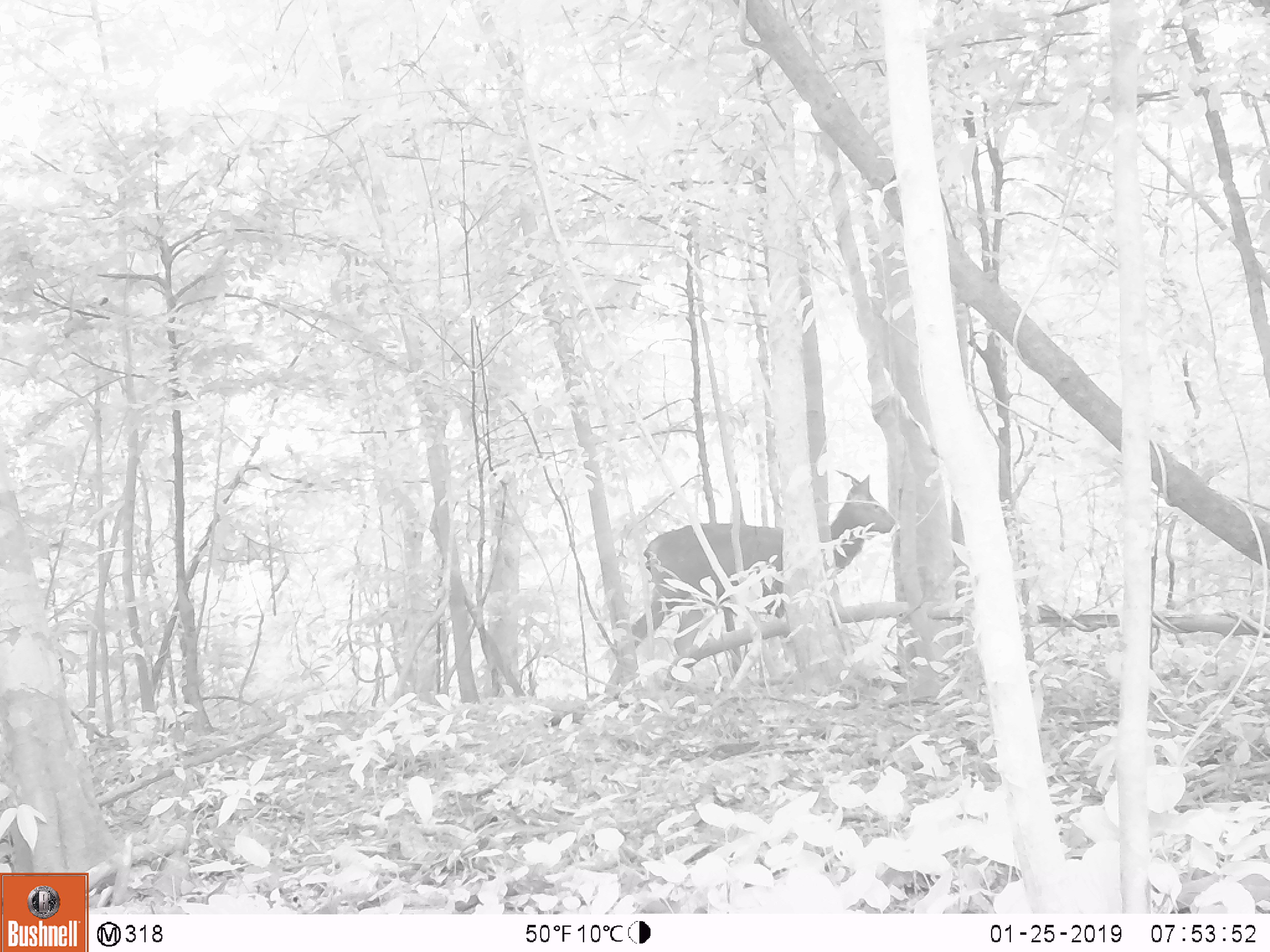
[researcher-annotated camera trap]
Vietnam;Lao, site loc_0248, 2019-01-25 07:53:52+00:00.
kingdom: Animalia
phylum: Chordata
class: Mammalia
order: Artiodactyla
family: Cervidae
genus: Rusa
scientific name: Rusa unicolor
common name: sambar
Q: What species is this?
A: Sambar (Rusa unicolor).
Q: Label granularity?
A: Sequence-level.